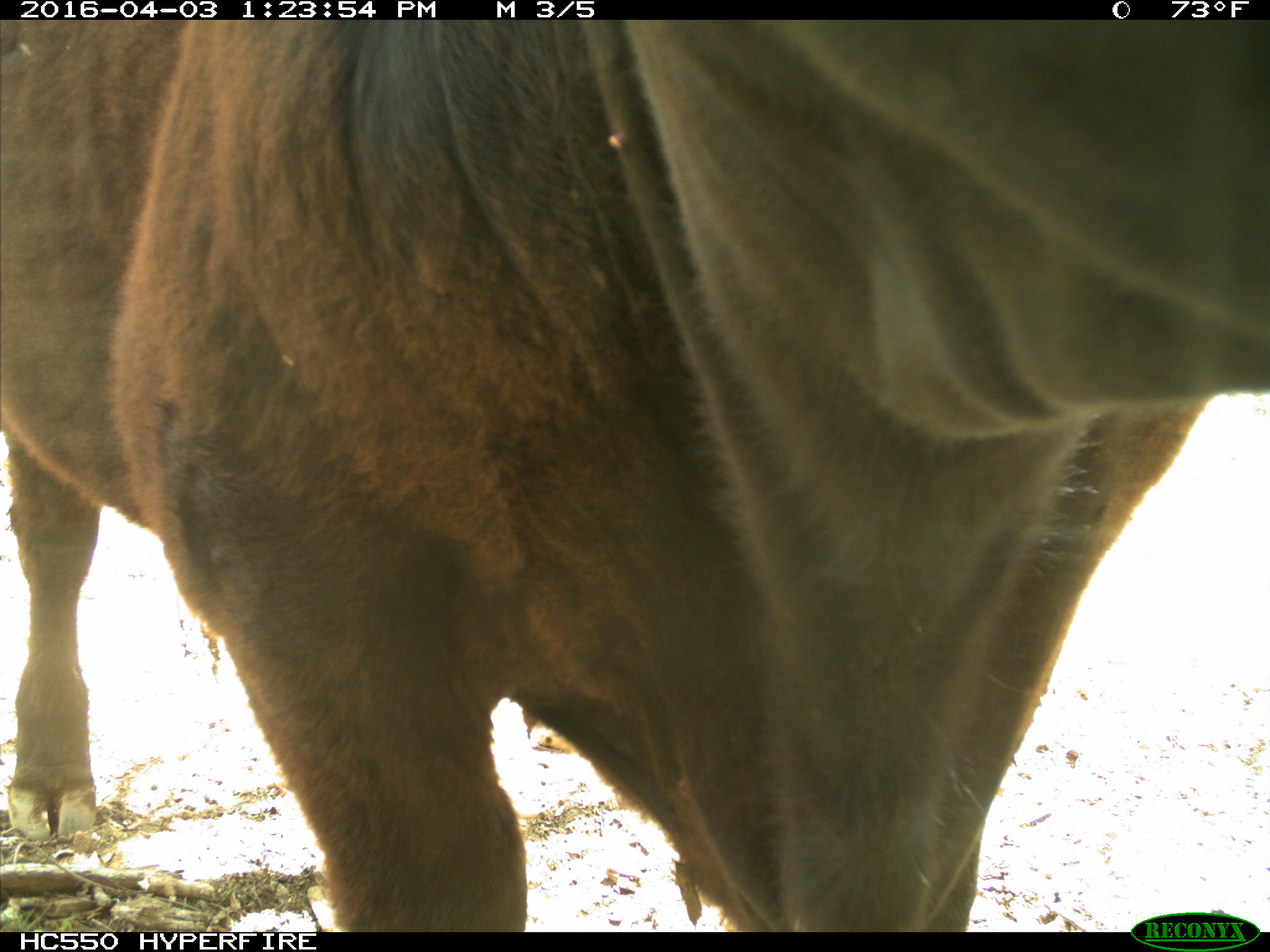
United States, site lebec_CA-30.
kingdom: Animalia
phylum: Chordata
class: Mammalia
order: Artiodactyla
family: Bovidae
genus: Bos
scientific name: Bos taurus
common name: domestic cow